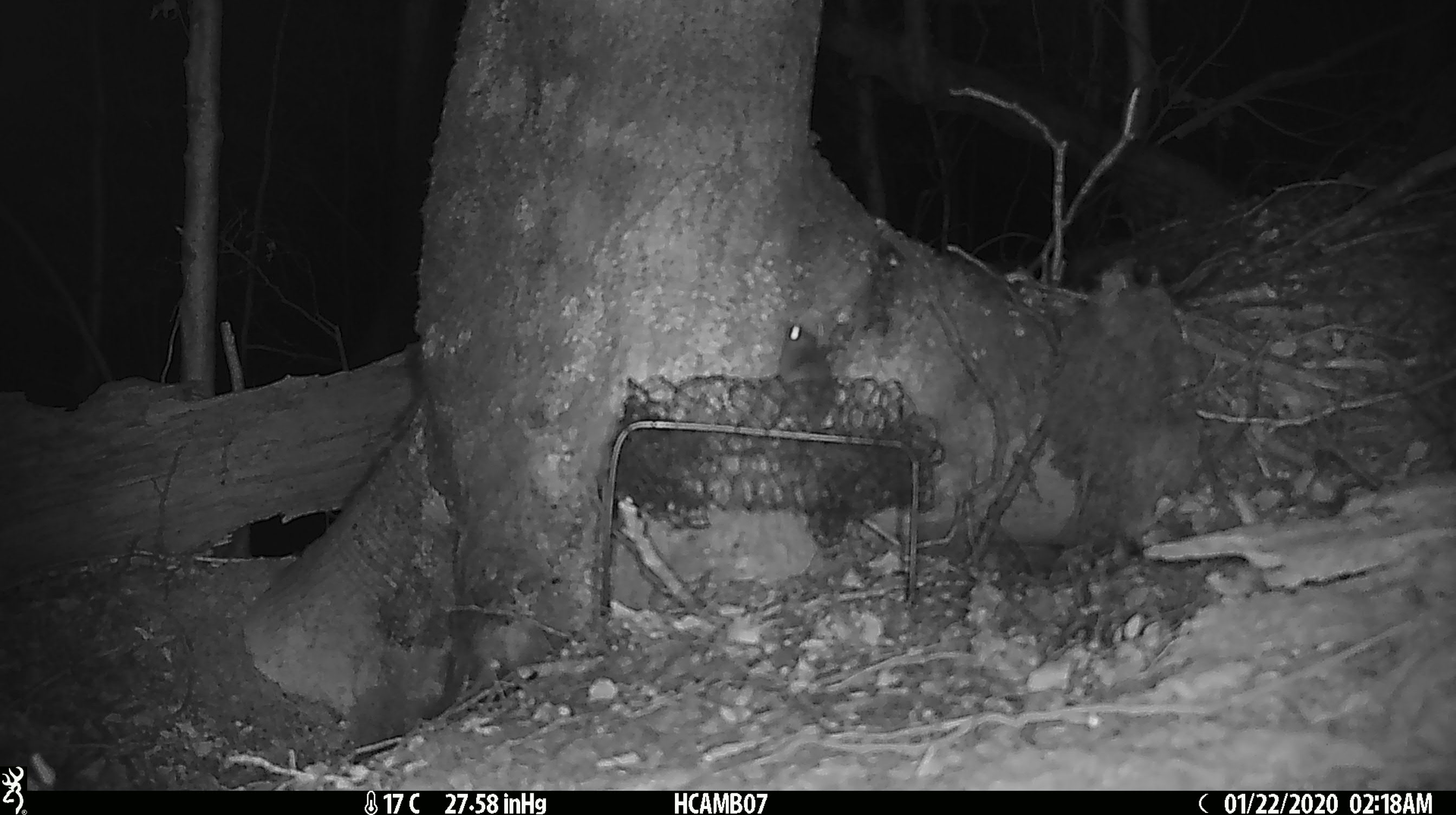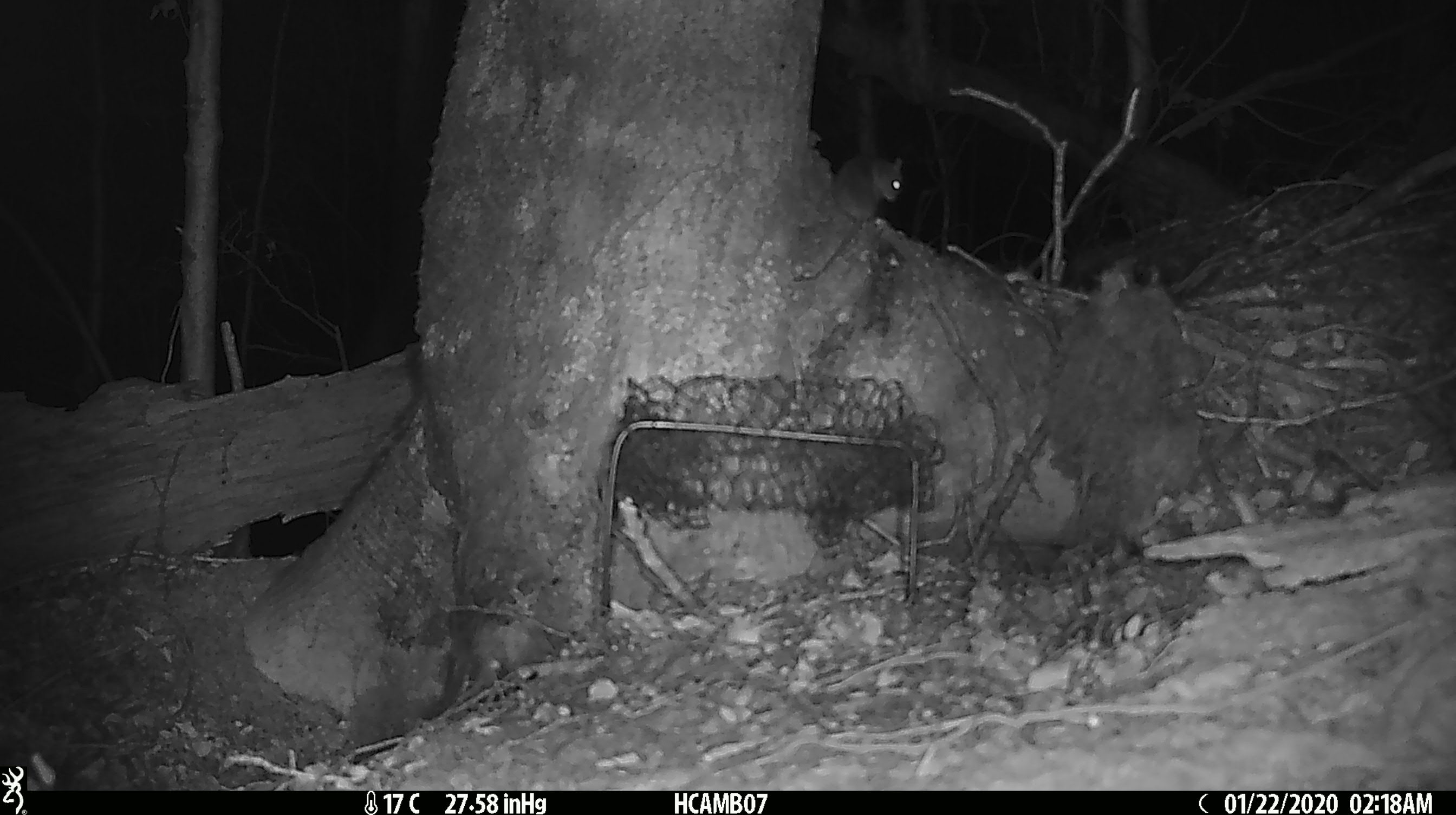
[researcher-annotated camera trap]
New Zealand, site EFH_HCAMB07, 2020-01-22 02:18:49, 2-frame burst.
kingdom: Animalia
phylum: Chordata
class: Mammalia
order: Rodentia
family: Muridae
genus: Mus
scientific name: Mus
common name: mouse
Mouse (Mus).